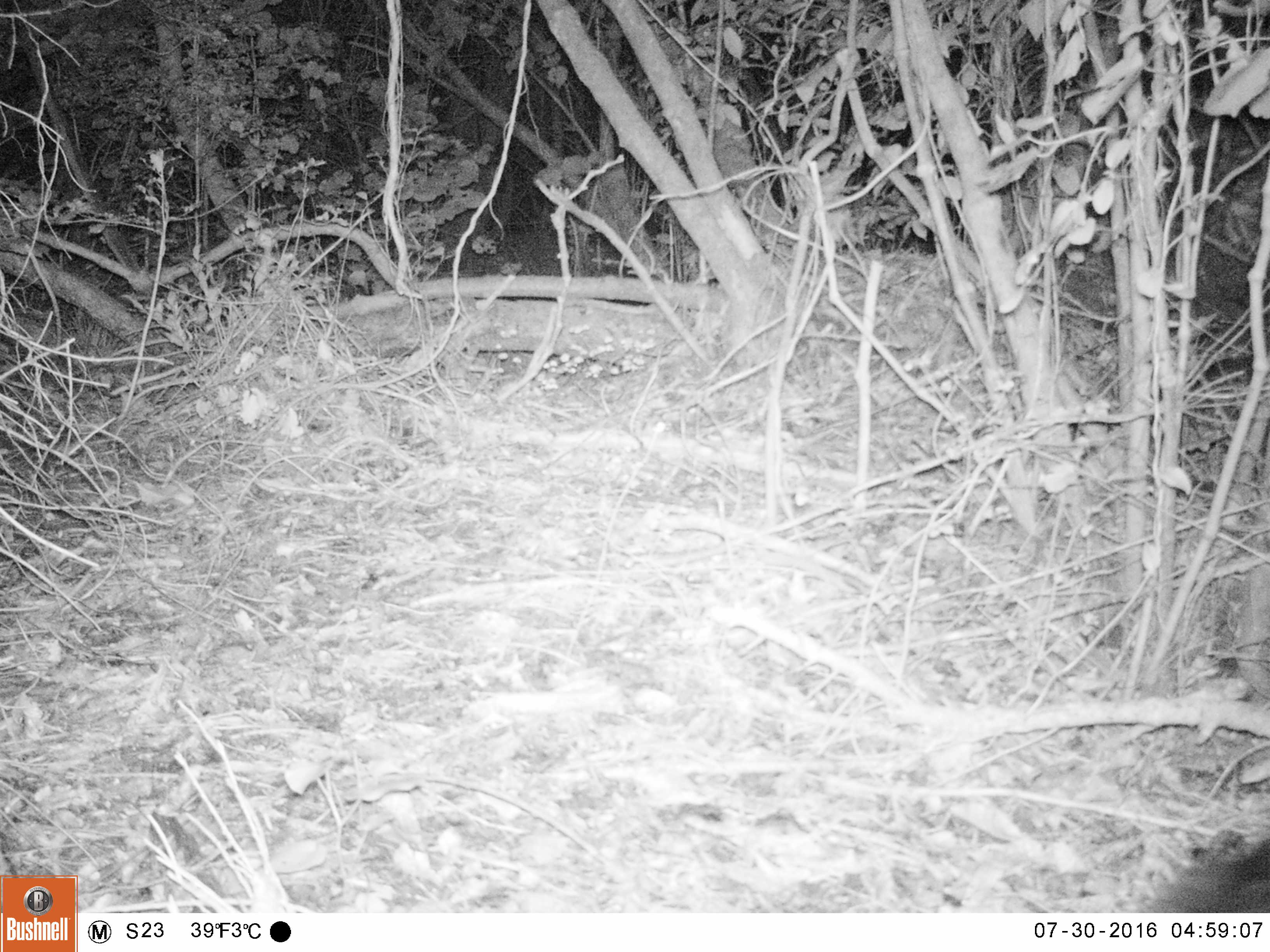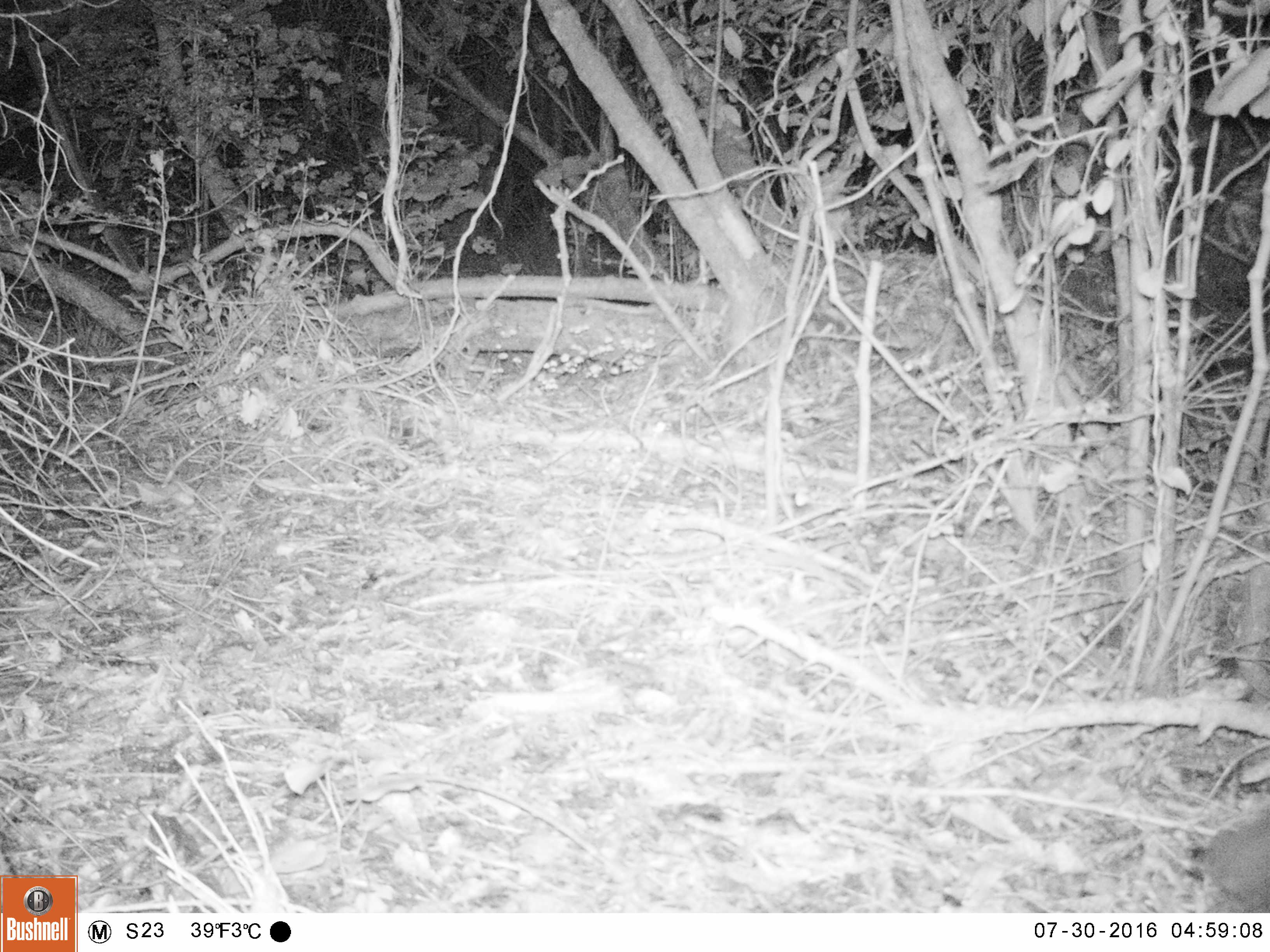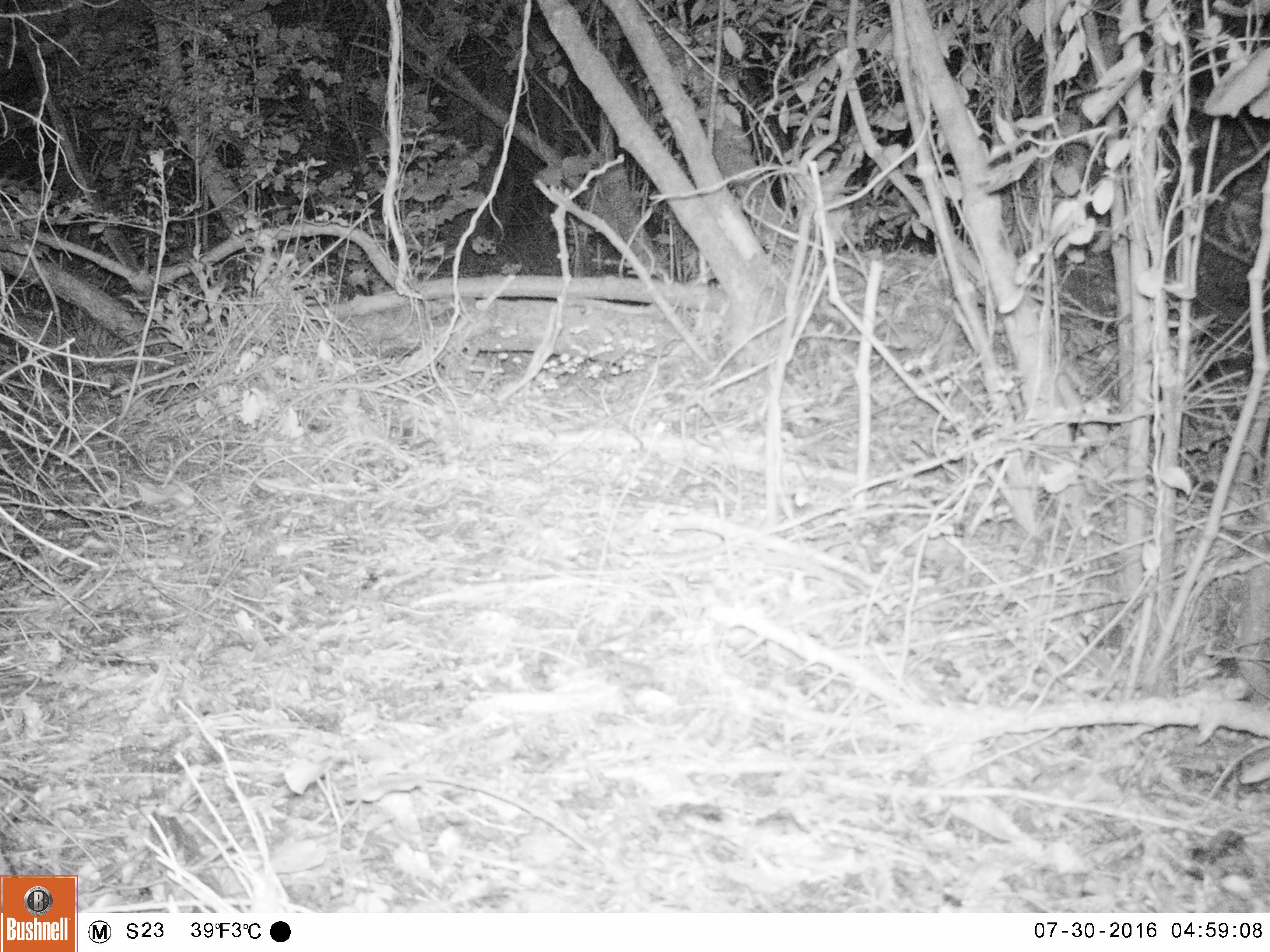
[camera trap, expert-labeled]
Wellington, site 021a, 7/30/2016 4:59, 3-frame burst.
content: unidentified animal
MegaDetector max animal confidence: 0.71